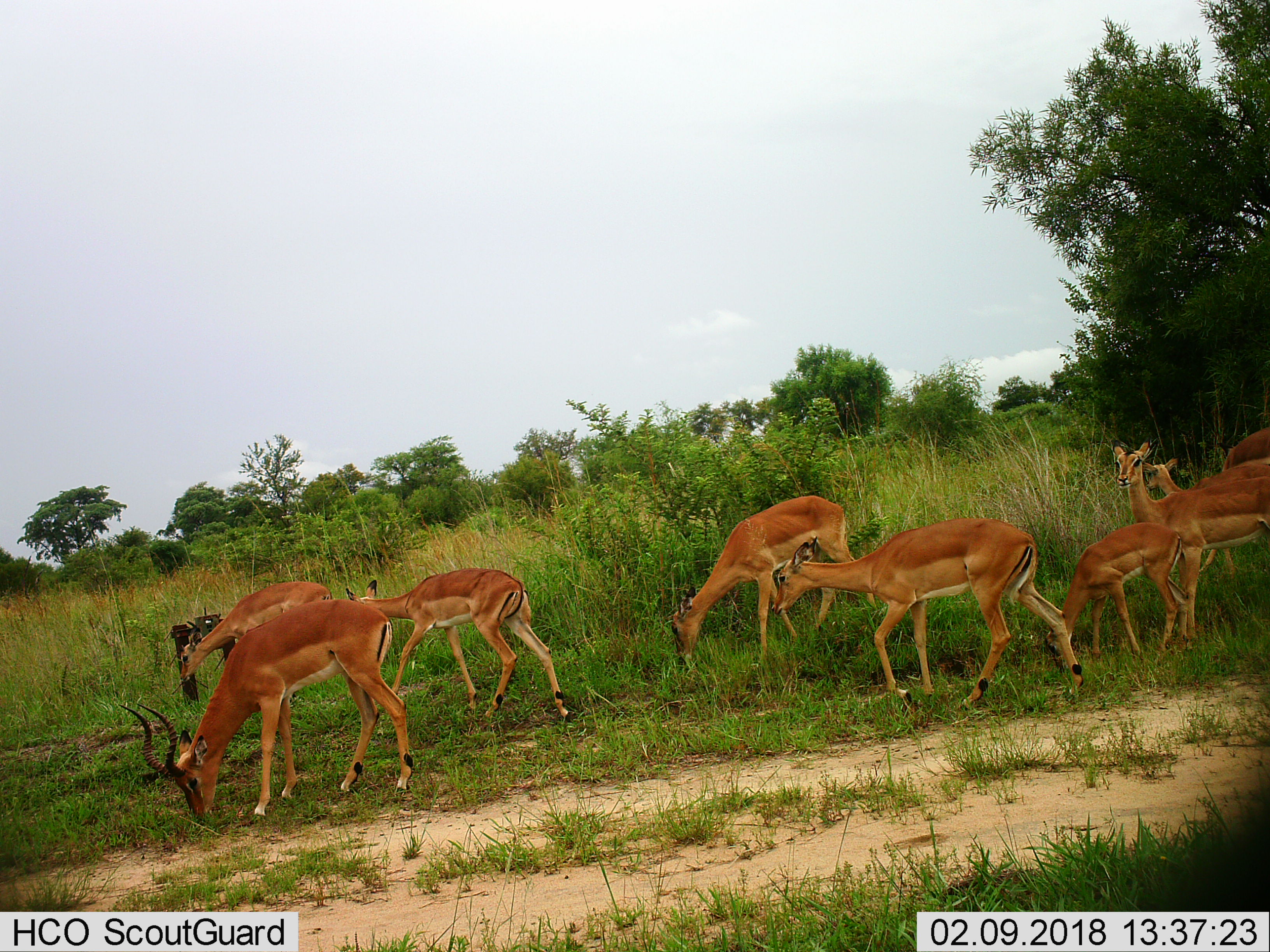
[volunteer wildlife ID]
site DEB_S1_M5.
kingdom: Animalia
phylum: Chordata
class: Mammalia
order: Artiodactyla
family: Bovidae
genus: Aepyceros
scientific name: Aepyceros melampus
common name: impala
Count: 9.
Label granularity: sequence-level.